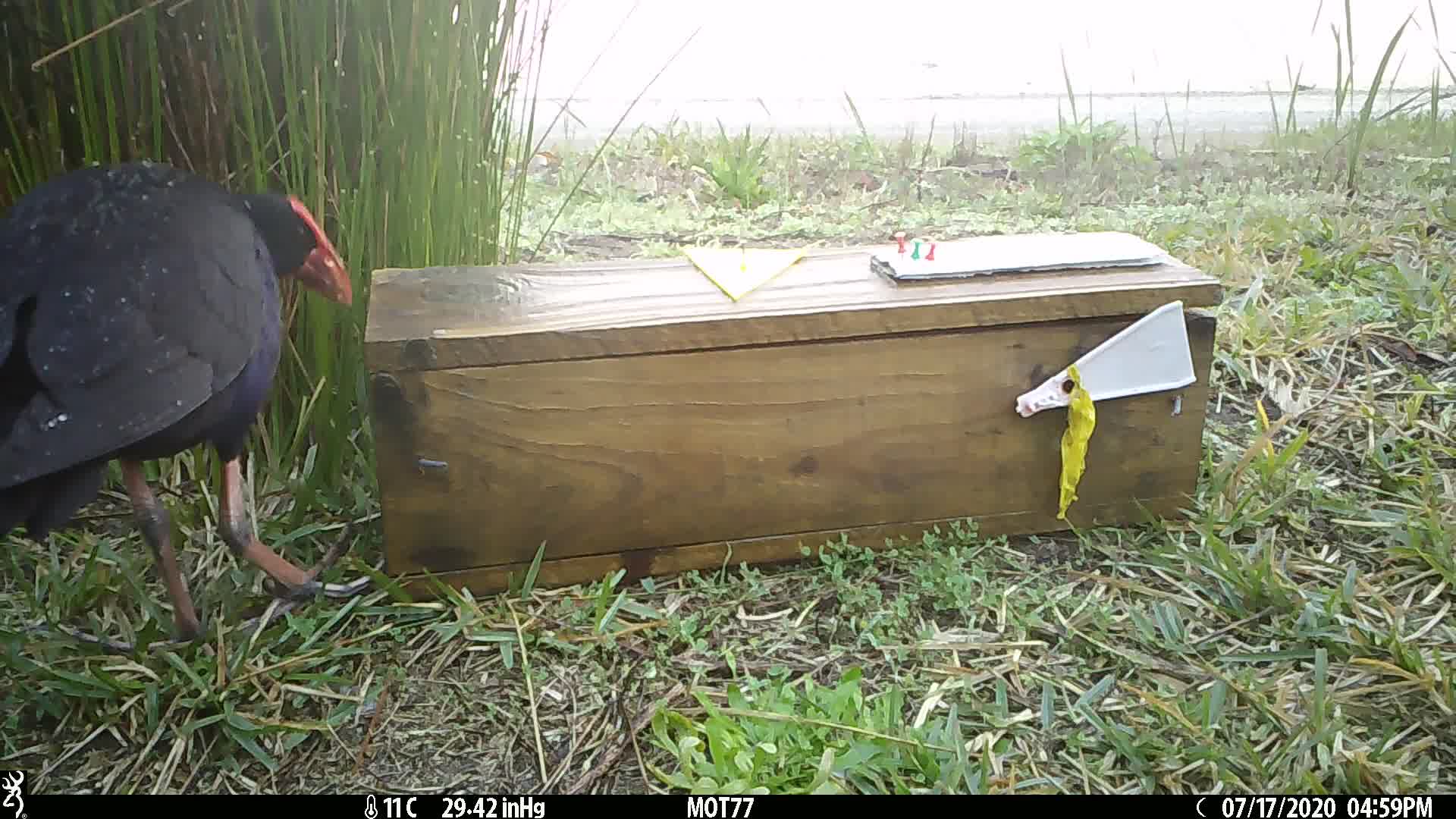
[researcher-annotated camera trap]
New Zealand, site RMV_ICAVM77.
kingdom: Animalia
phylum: Chordata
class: Aves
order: Gruiformes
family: Rallidae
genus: Porphyrio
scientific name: Porphyrio melanotus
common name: australasian swamphen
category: pukeko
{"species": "pukeko (australasian swamphen) (Porphyrio melanotus)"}